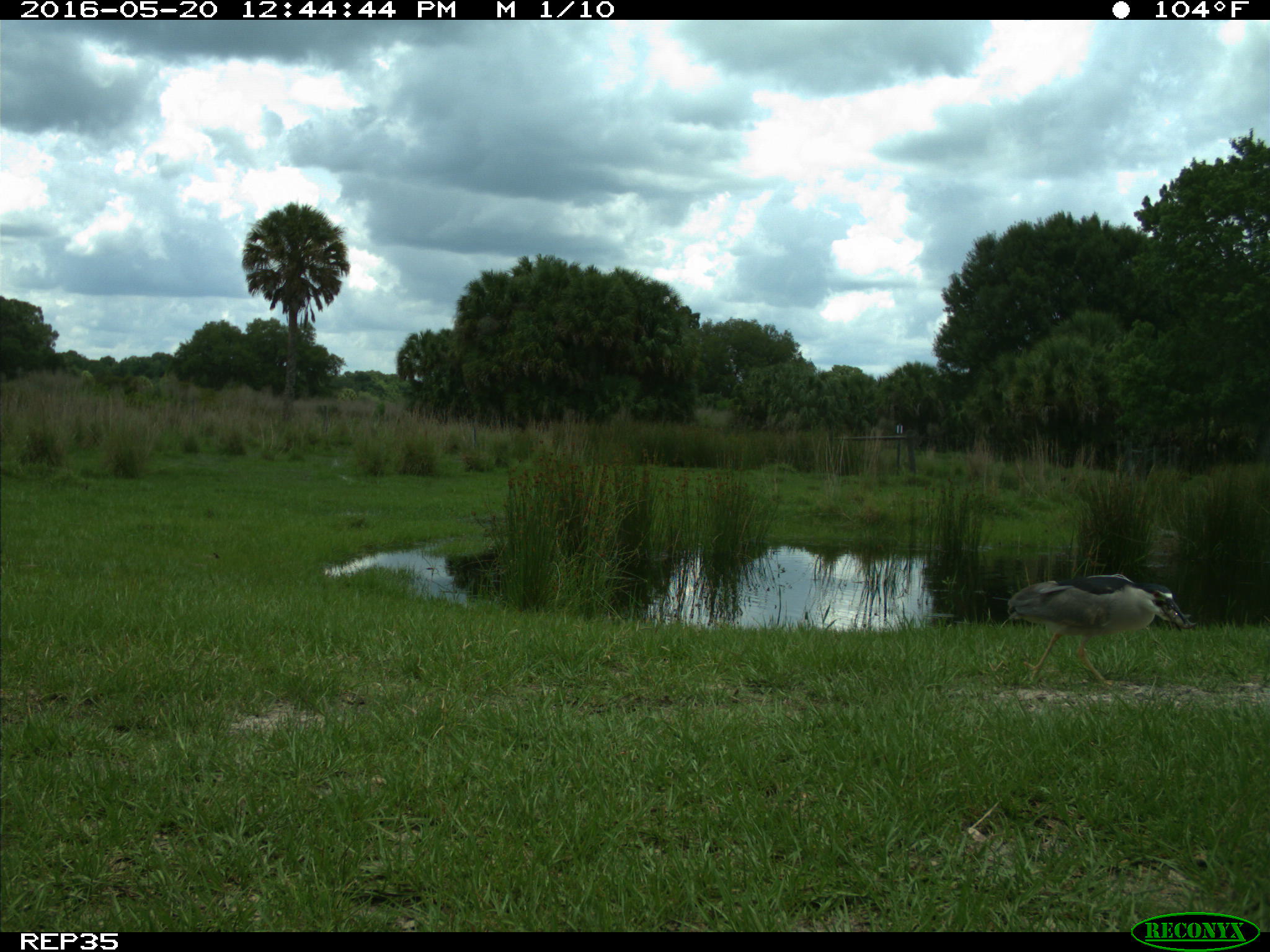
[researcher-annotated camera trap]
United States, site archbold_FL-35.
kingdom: Animalia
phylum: Chordata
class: Aves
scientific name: Aves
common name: birds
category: unidentified bird